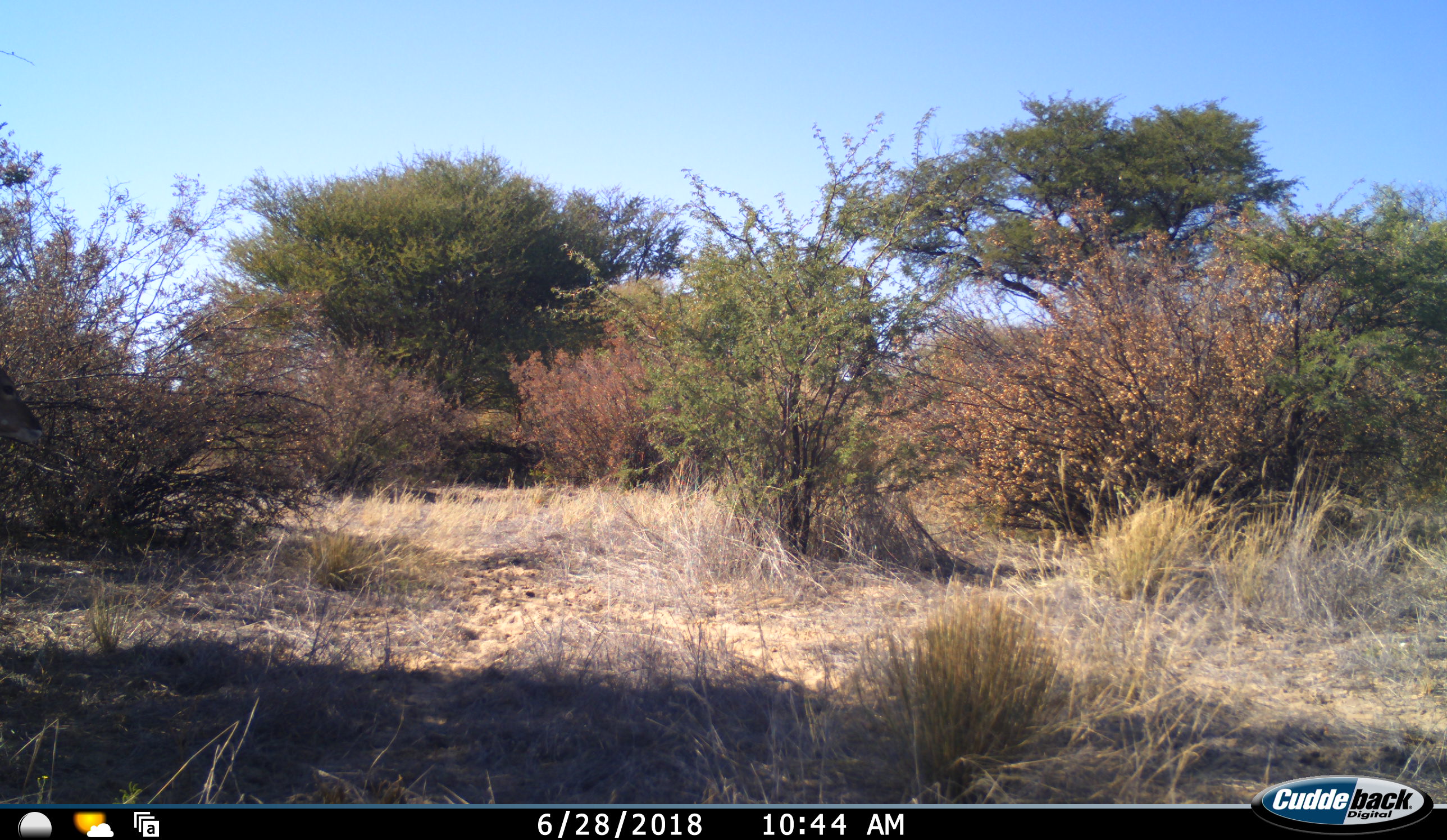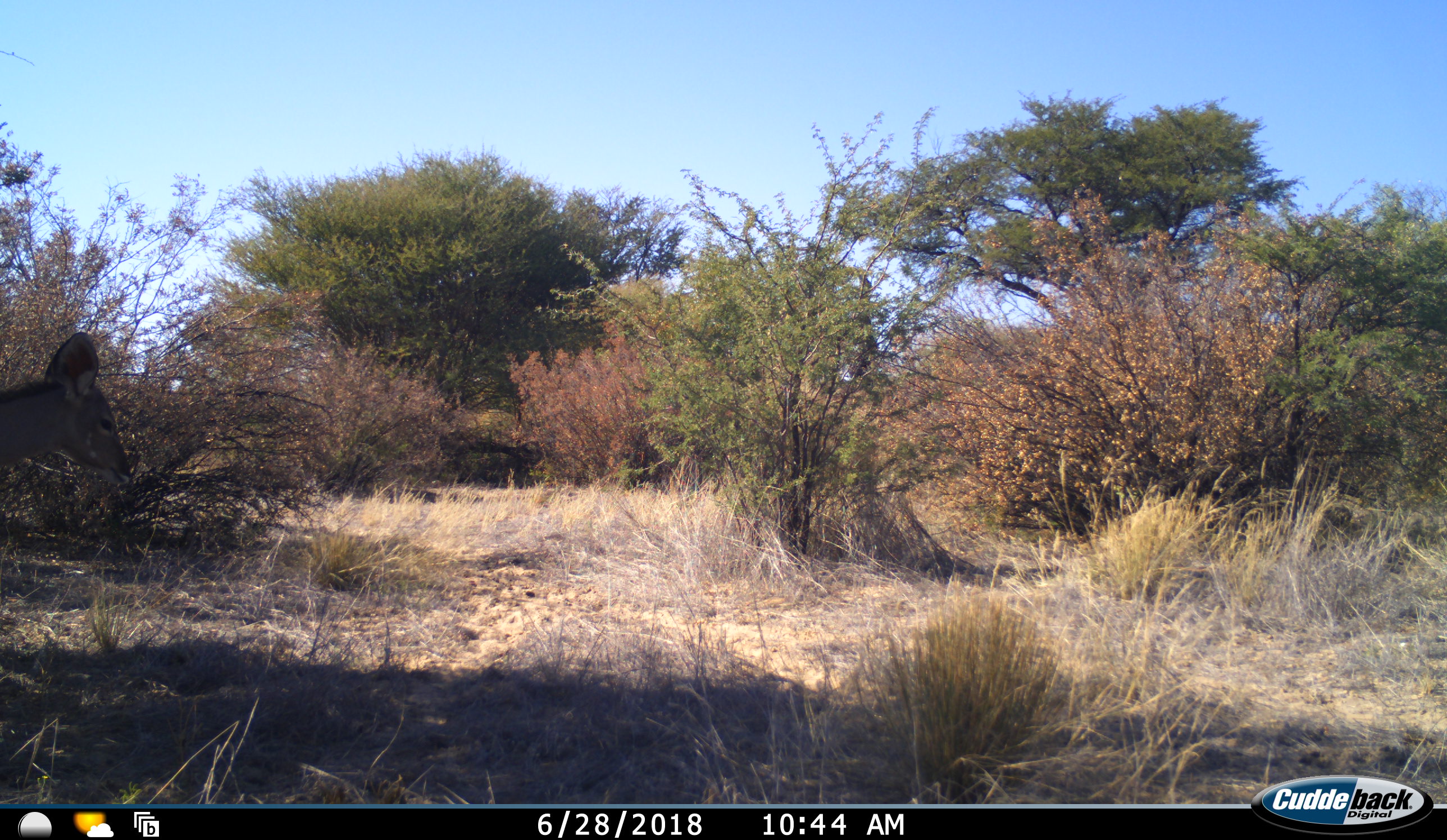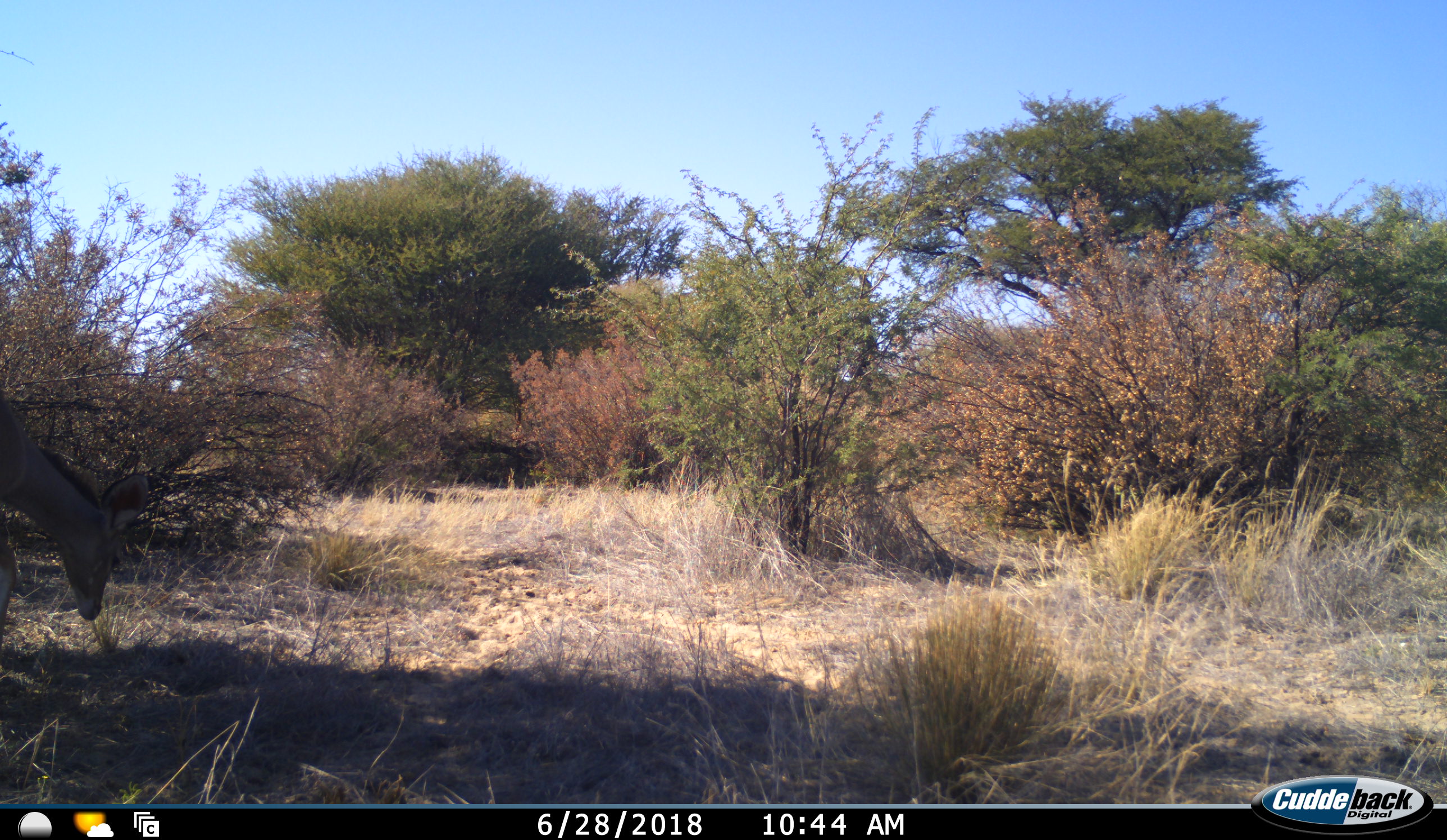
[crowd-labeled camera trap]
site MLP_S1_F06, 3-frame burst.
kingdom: Animalia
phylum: Chordata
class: Mammalia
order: Artiodactyla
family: Bovidae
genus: Tragelaphus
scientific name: Tragelaphus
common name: kudu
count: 1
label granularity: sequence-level